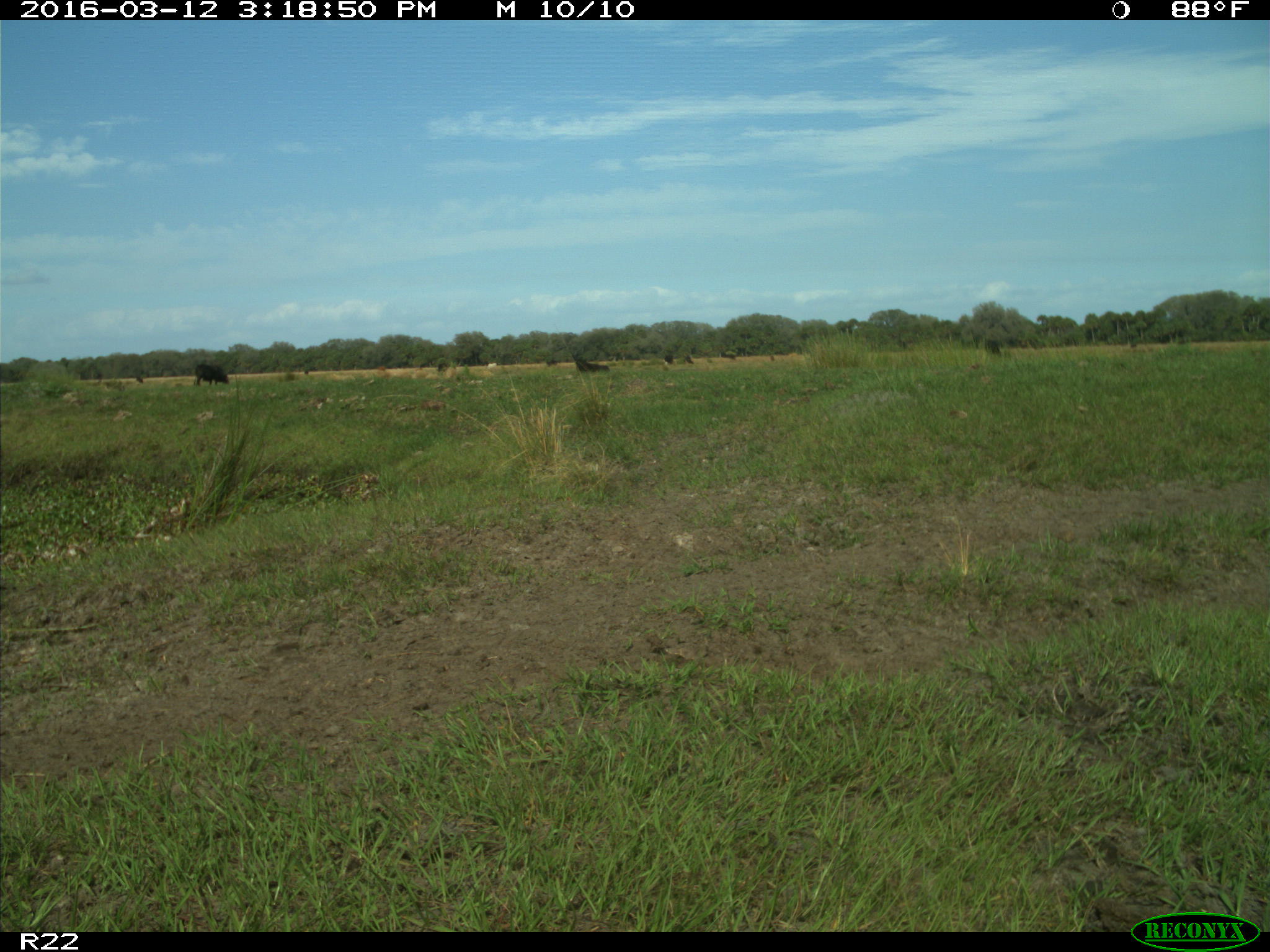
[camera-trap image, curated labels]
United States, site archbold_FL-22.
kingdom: Animalia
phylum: Chordata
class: Mammalia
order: Artiodactyla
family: Bovidae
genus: Bos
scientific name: Bos taurus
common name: domestic cow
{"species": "Bos taurus (domestic cow)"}